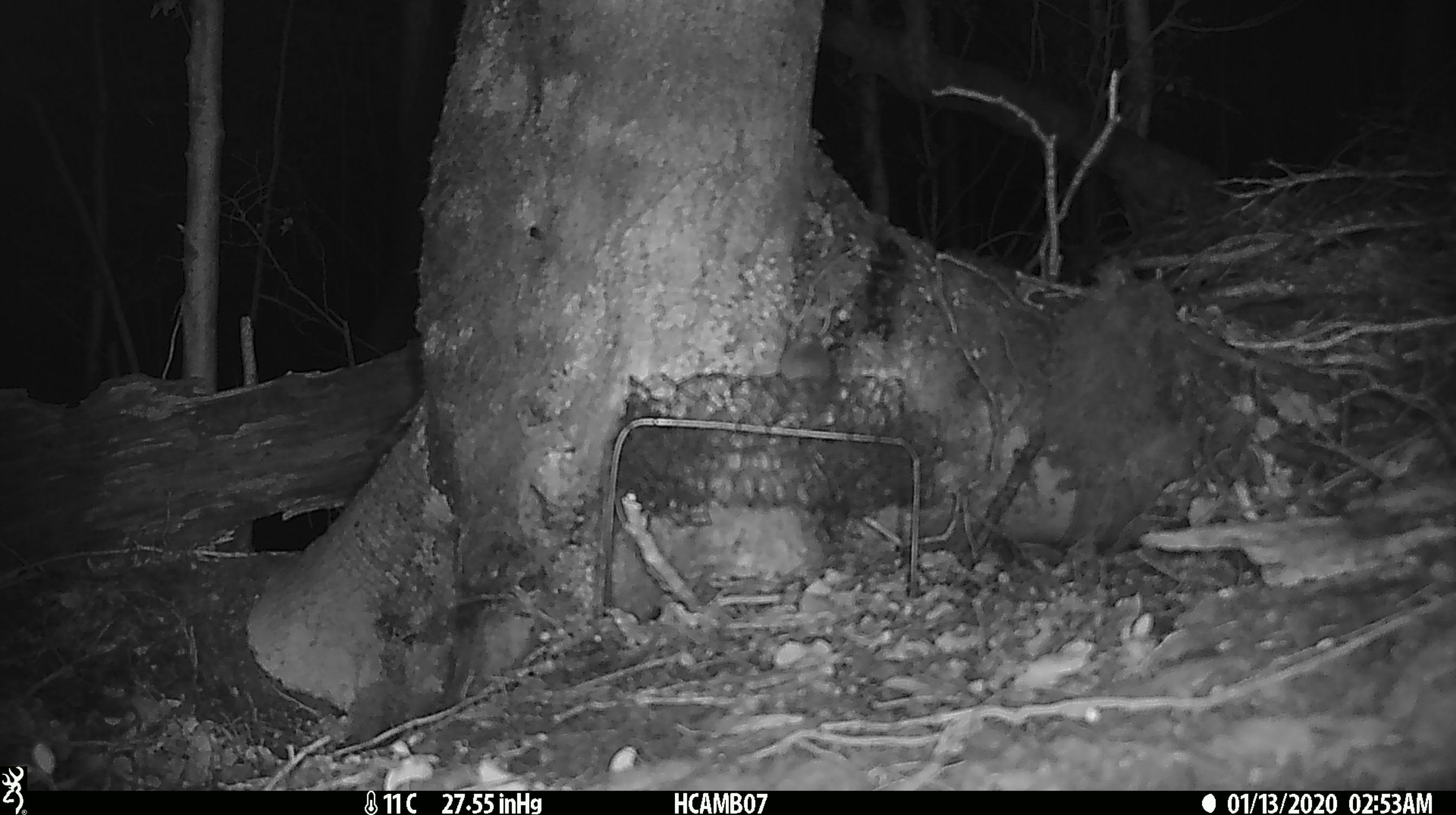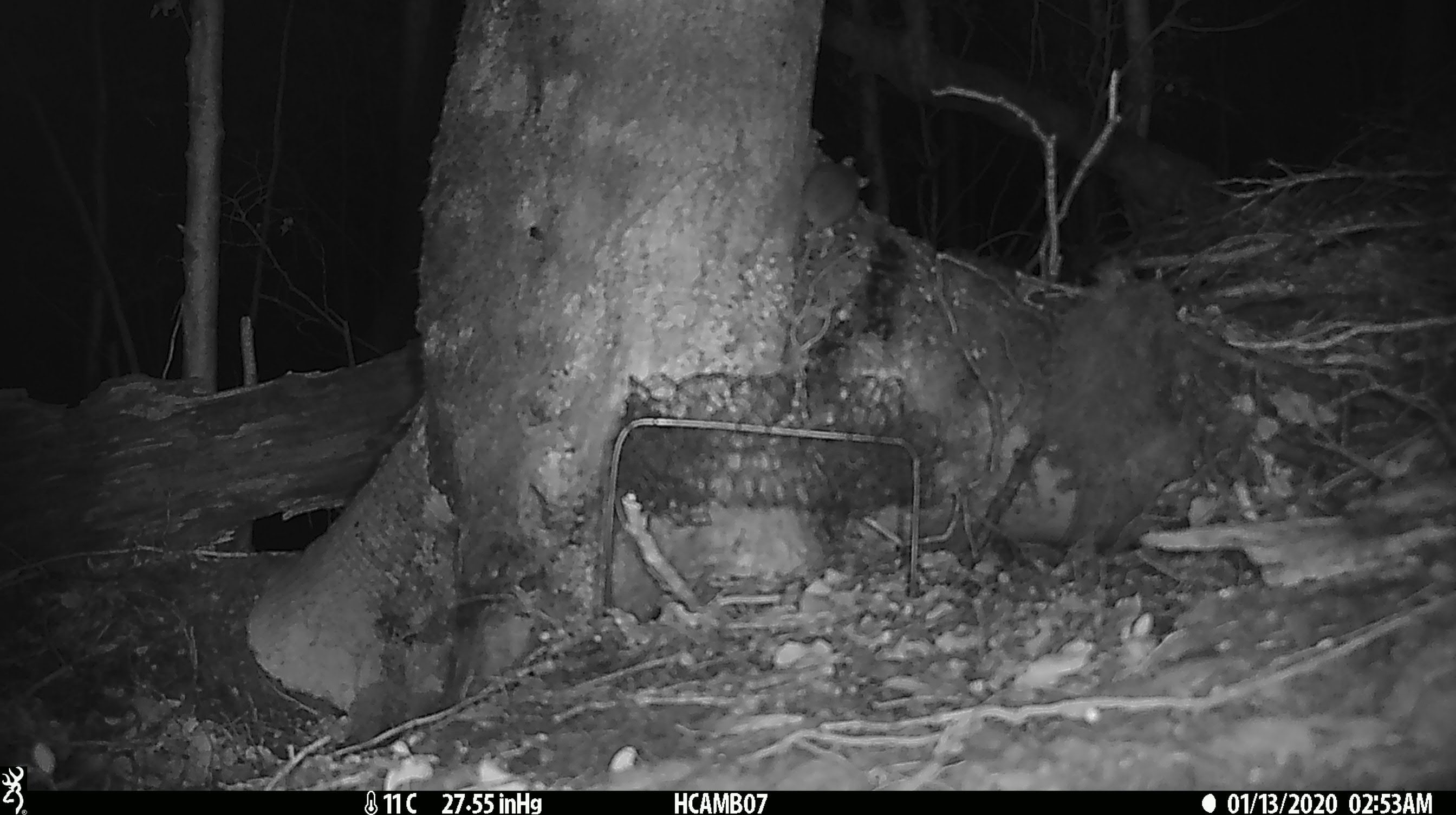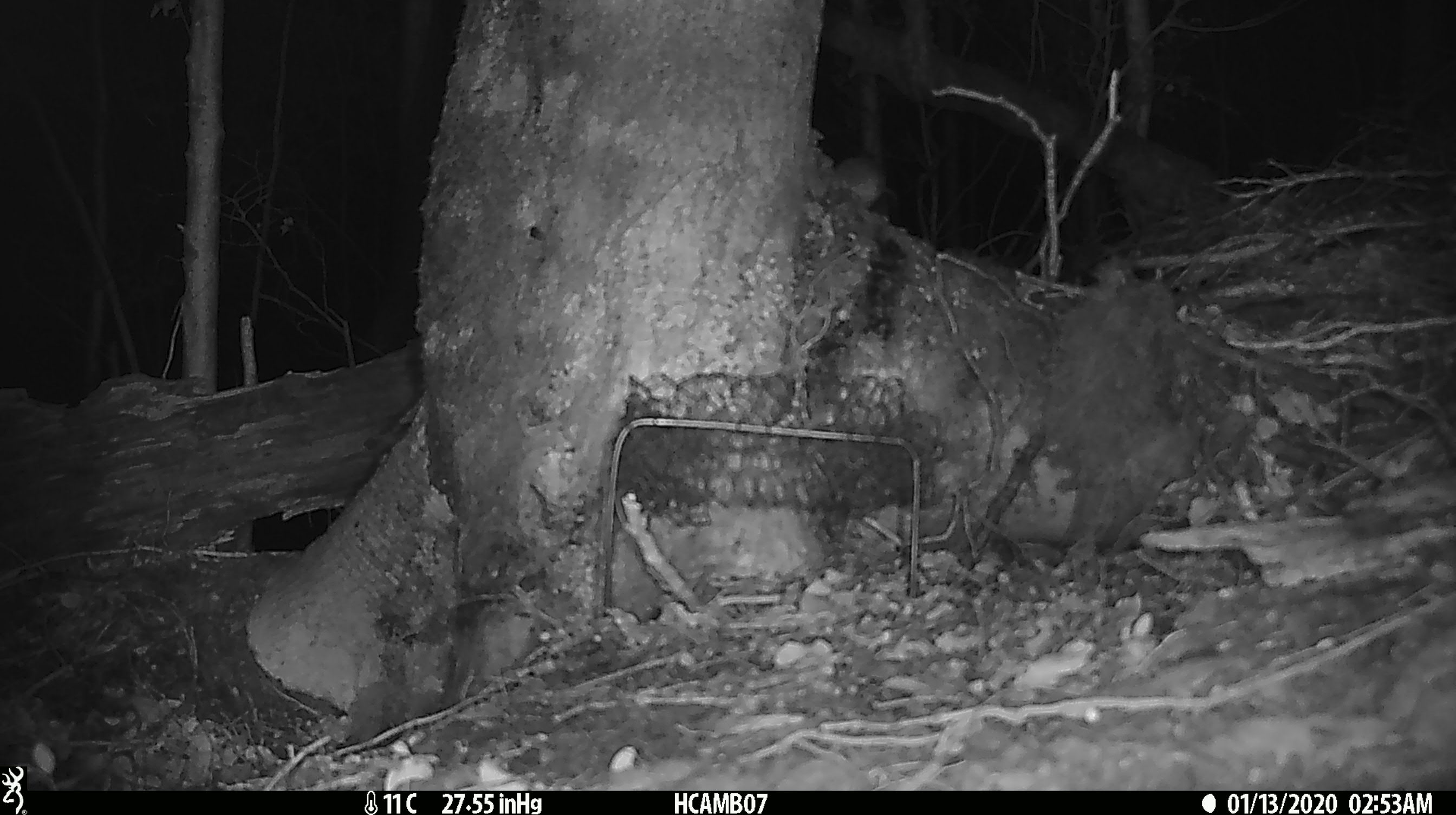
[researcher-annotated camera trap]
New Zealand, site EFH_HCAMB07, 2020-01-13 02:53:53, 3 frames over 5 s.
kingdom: Animalia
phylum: Chordata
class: Mammalia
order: Rodentia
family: Muridae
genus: Mus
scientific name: Mus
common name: mouse